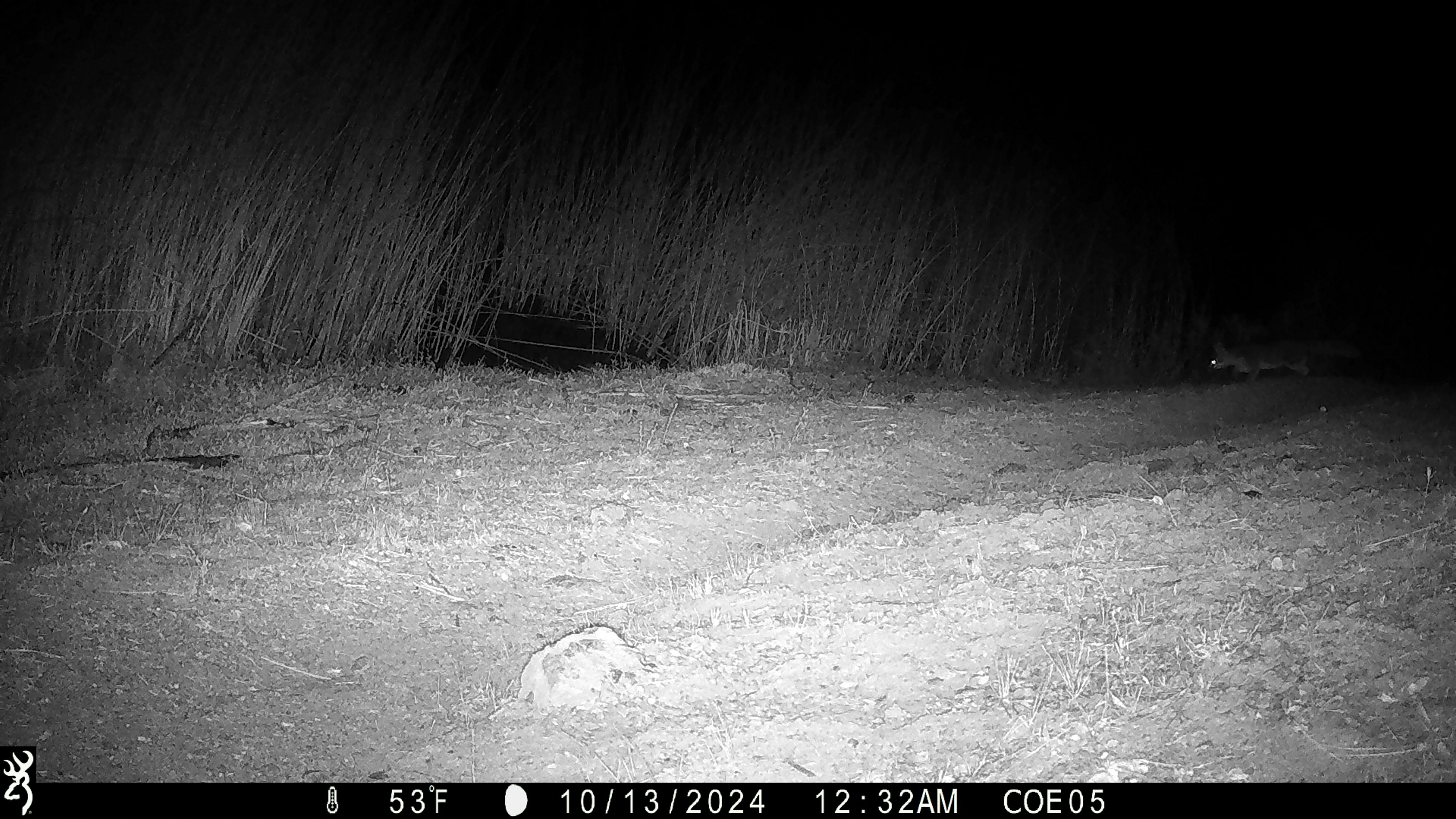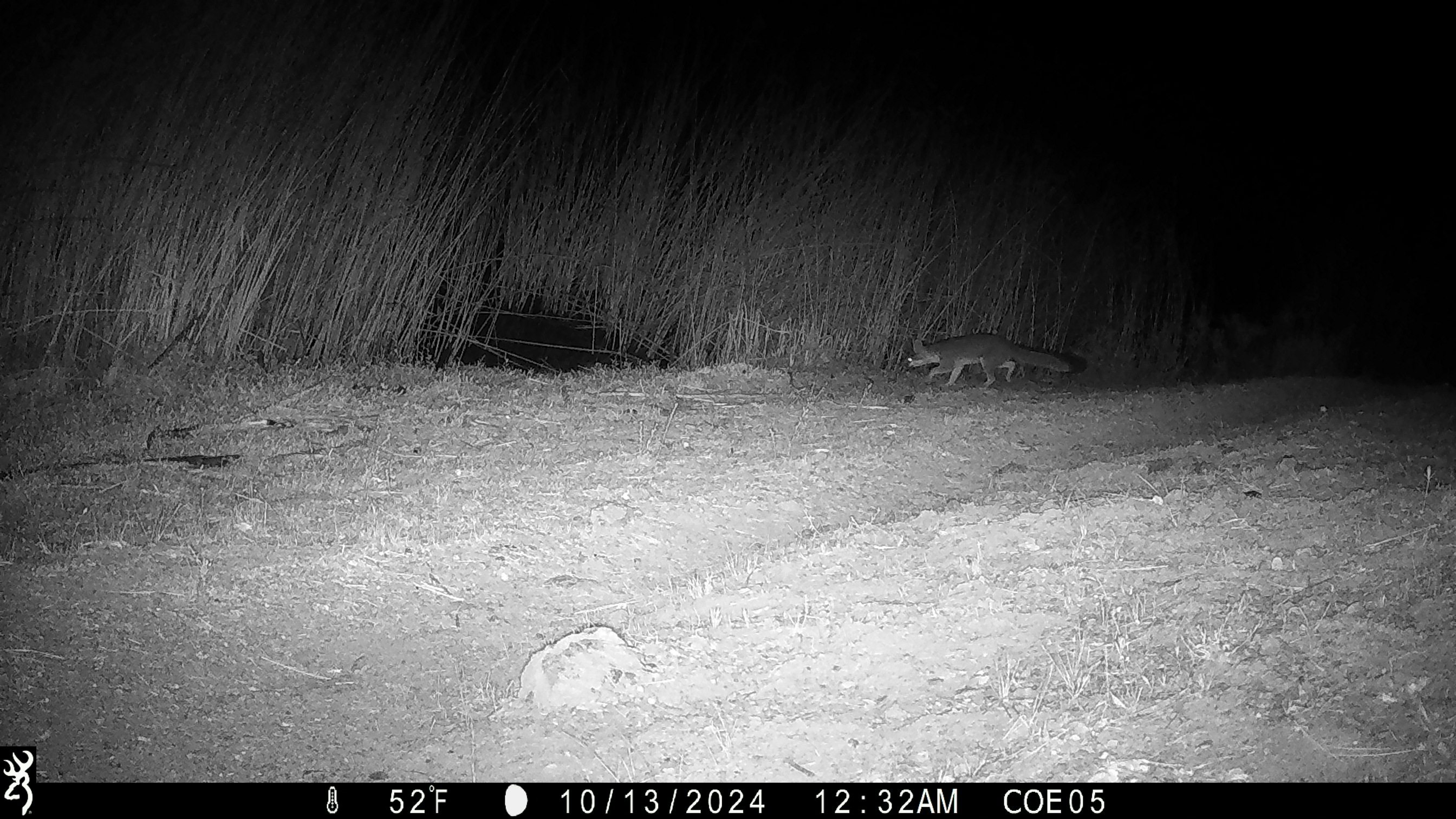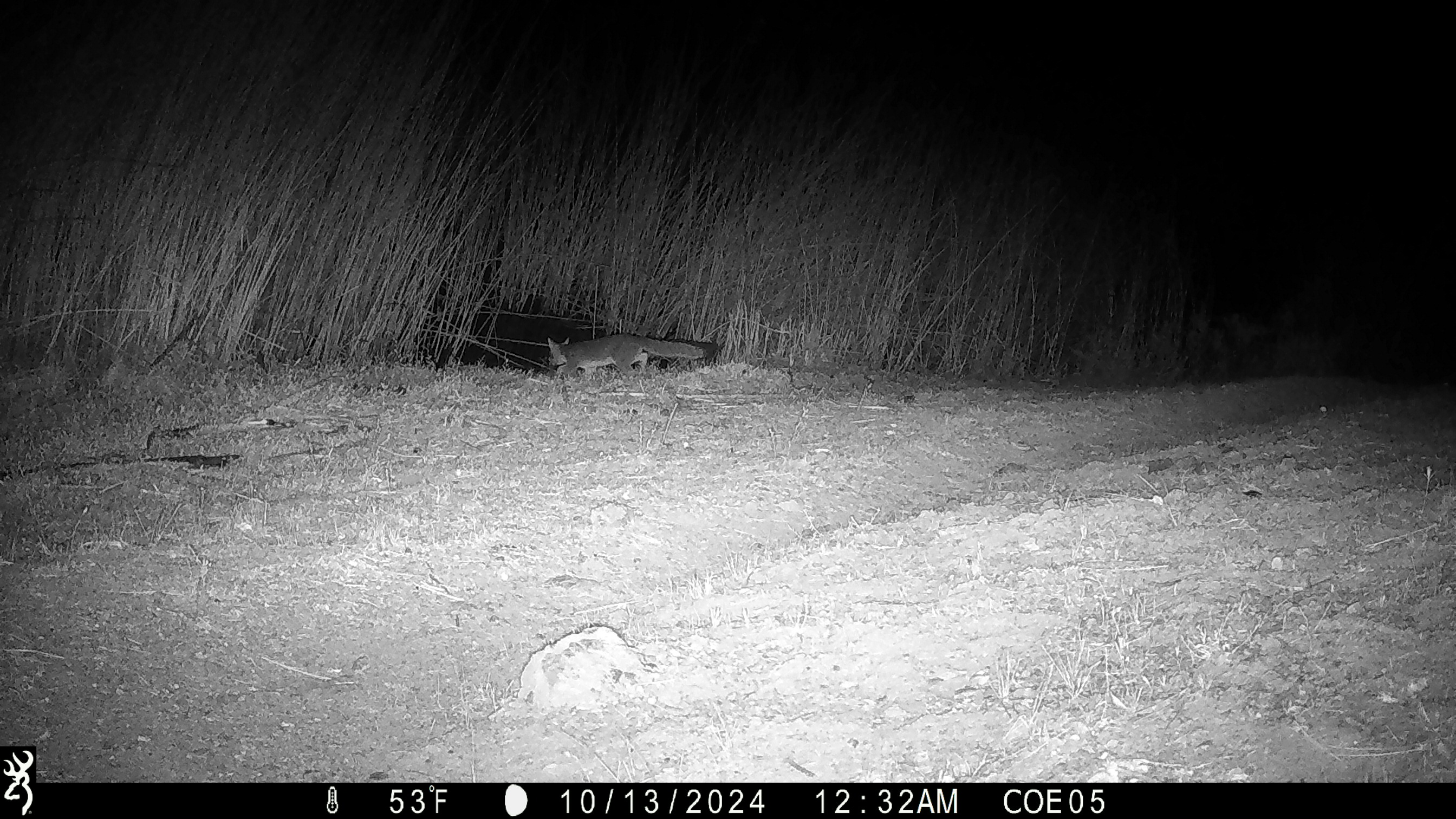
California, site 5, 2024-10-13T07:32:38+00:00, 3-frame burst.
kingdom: Animalia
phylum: Chordata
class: Mammalia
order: Carnivora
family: Canidae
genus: Urocyon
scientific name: Urocyon cinereoargenteus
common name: gray fox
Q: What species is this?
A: Gray fox (Urocyon cinereoargenteus).